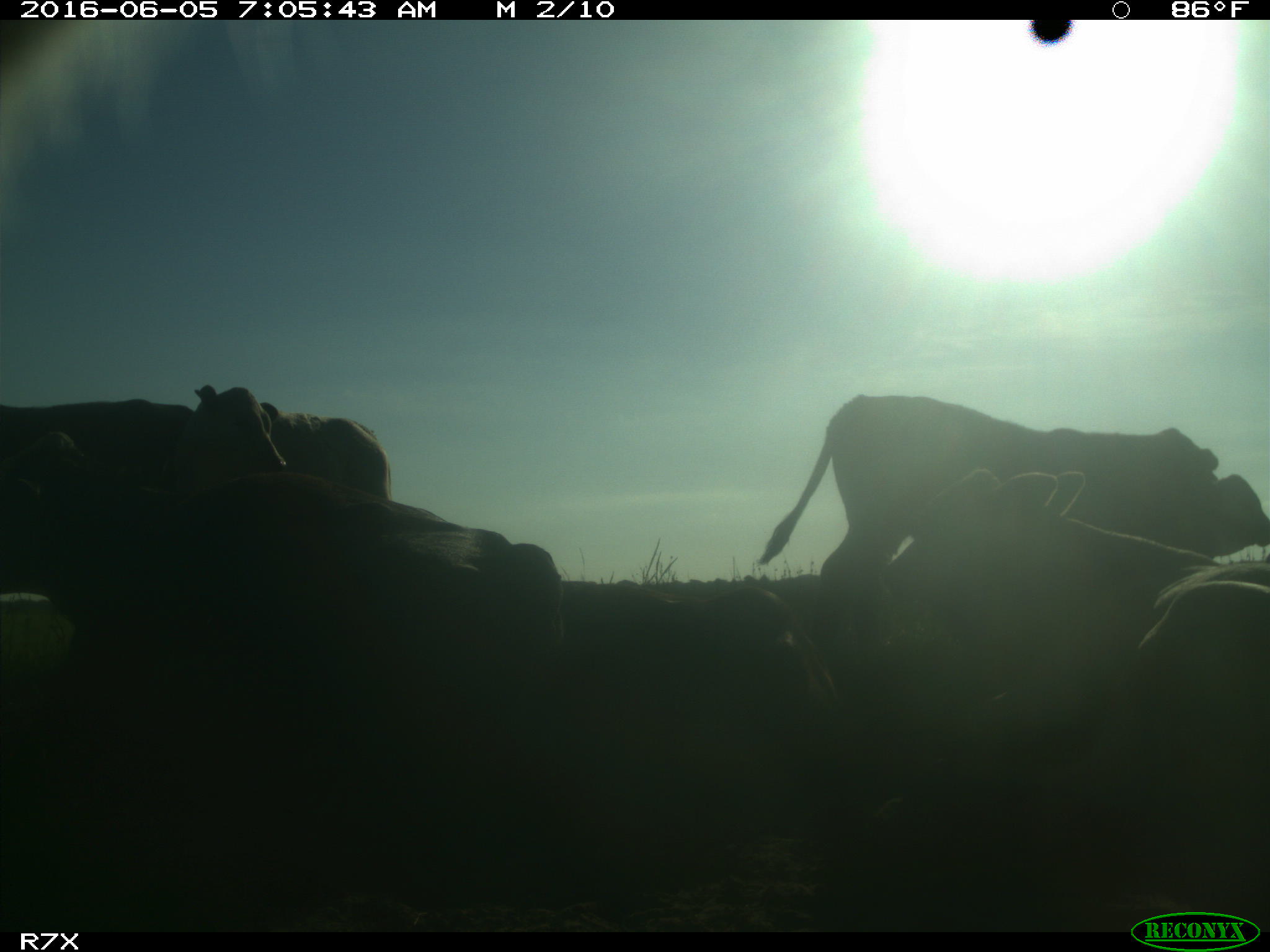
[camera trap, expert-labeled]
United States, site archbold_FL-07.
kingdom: Animalia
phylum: Chordata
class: Mammalia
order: Artiodactyla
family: Bovidae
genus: Bos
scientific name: Bos taurus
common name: domestic cow